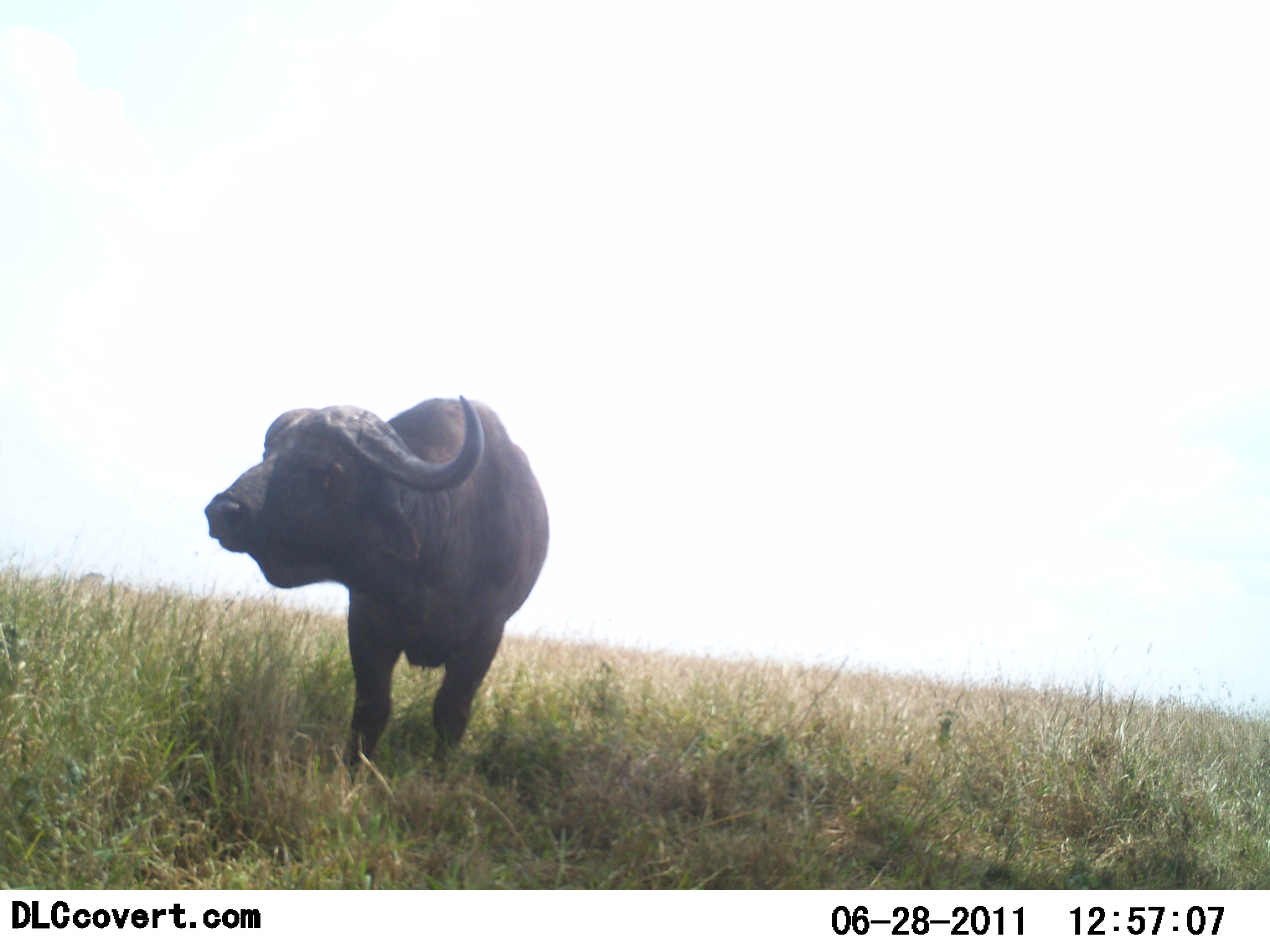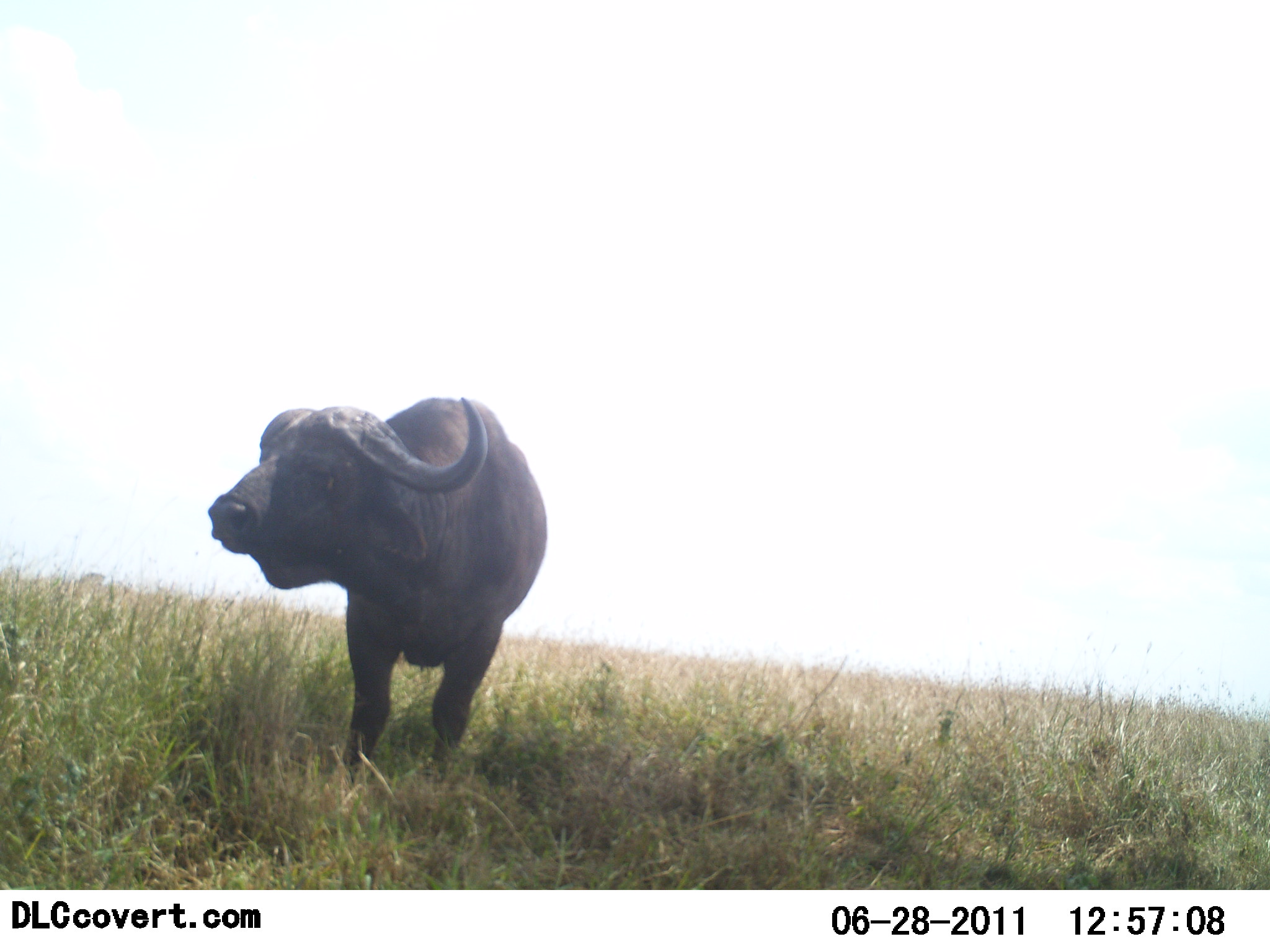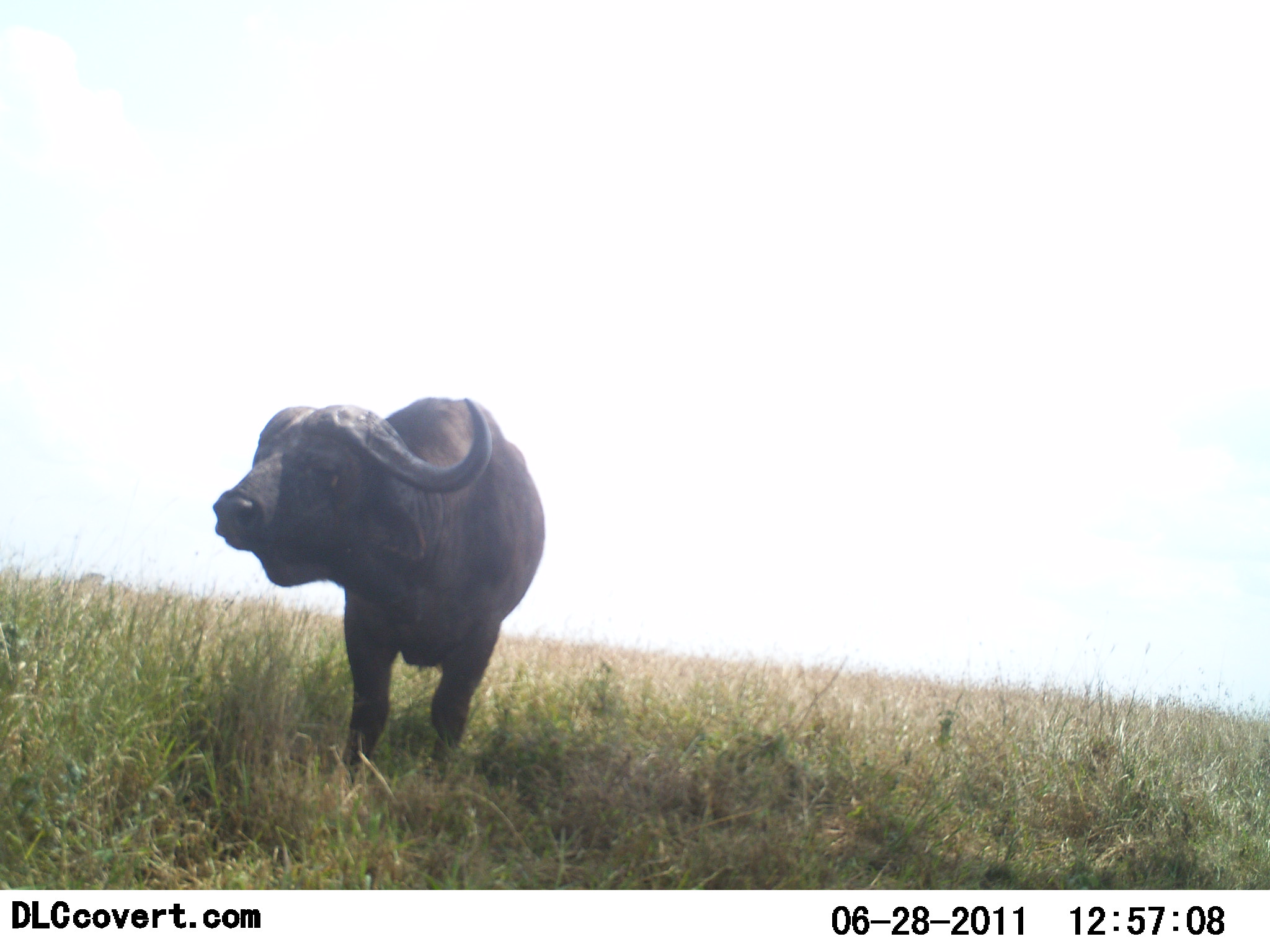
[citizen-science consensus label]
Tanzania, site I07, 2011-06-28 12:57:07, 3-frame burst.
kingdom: Animalia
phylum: Chordata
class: Mammalia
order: Artiodactyla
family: Bovidae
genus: Syncerus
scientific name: Syncerus caffer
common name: cape buffalo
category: buffalo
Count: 1.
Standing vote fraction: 100%.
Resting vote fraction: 0%.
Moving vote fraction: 0%.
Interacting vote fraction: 0%.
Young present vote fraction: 0%.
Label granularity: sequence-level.